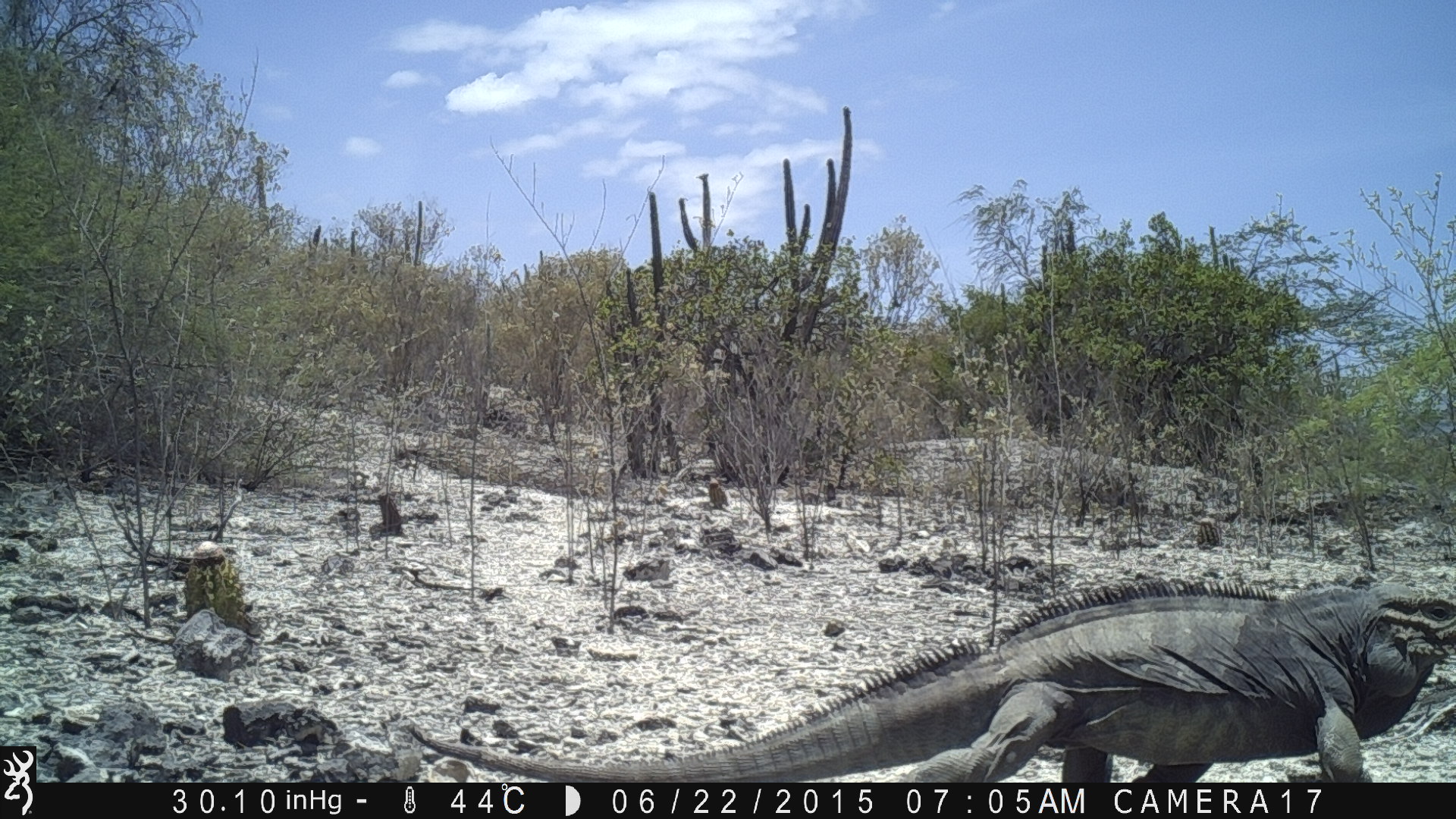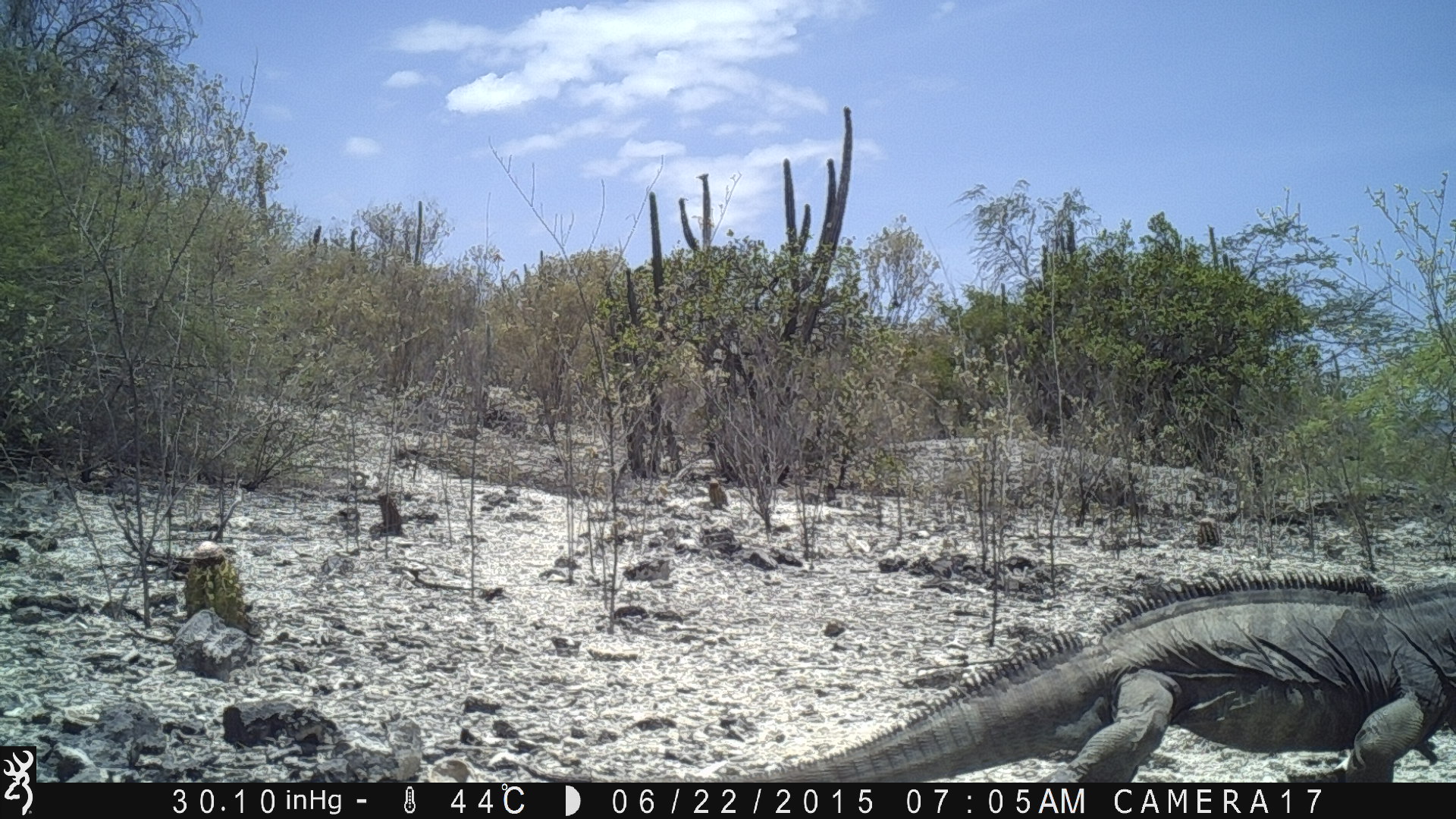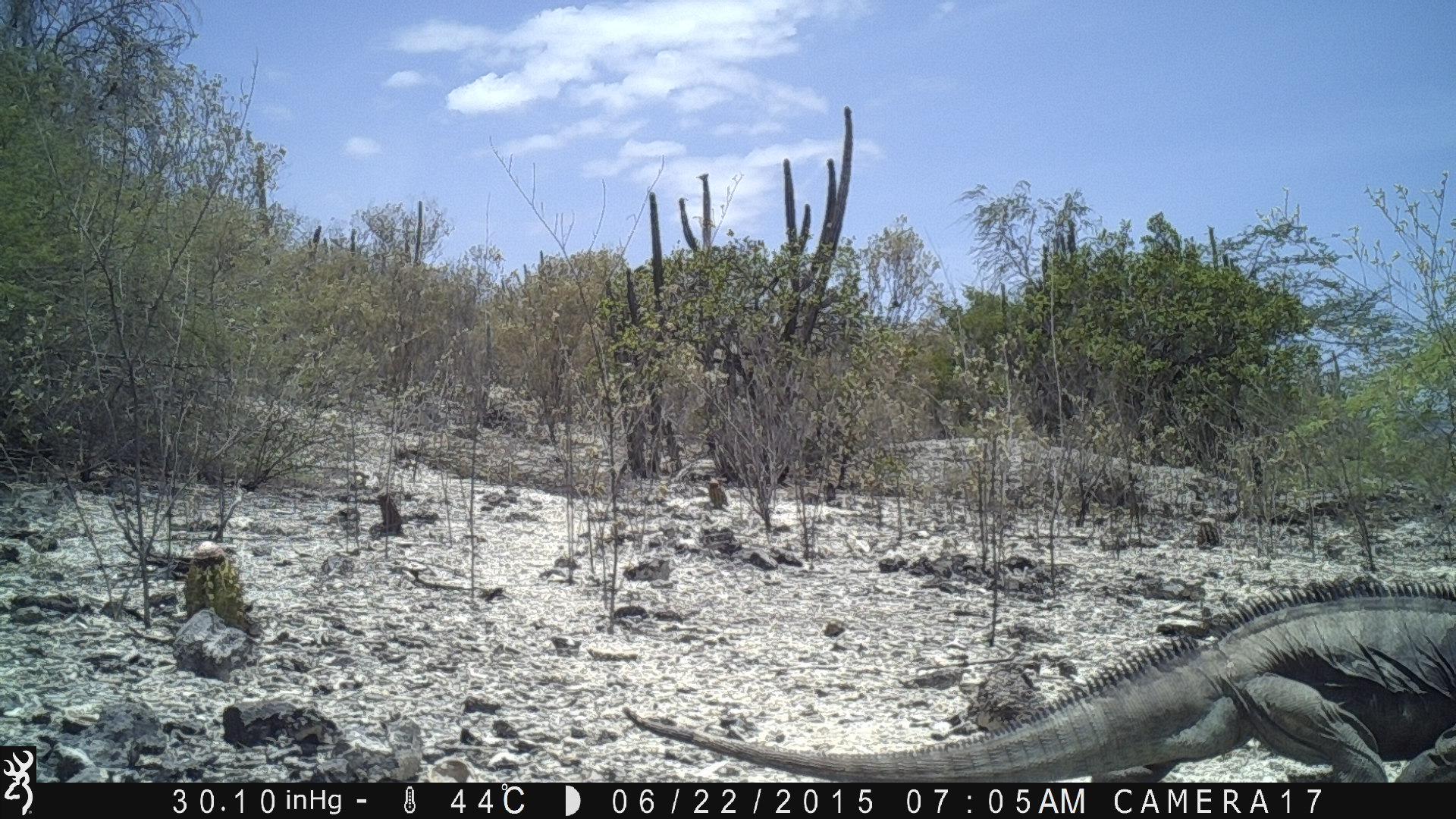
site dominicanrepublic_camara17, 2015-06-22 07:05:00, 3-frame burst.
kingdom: Animalia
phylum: Chordata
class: Reptilia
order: Squamata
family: Iguanidae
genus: Iguana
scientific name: Iguana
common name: typical iguanas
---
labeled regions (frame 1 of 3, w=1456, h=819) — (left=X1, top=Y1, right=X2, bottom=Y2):
iguana: (left=408, top=572, right=1456, bottom=783)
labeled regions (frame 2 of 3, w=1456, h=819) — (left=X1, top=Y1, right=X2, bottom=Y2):
iguana: (left=640, top=570, right=1456, bottom=783)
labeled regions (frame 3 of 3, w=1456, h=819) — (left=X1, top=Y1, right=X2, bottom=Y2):
iguana: (left=588, top=570, right=1435, bottom=777)